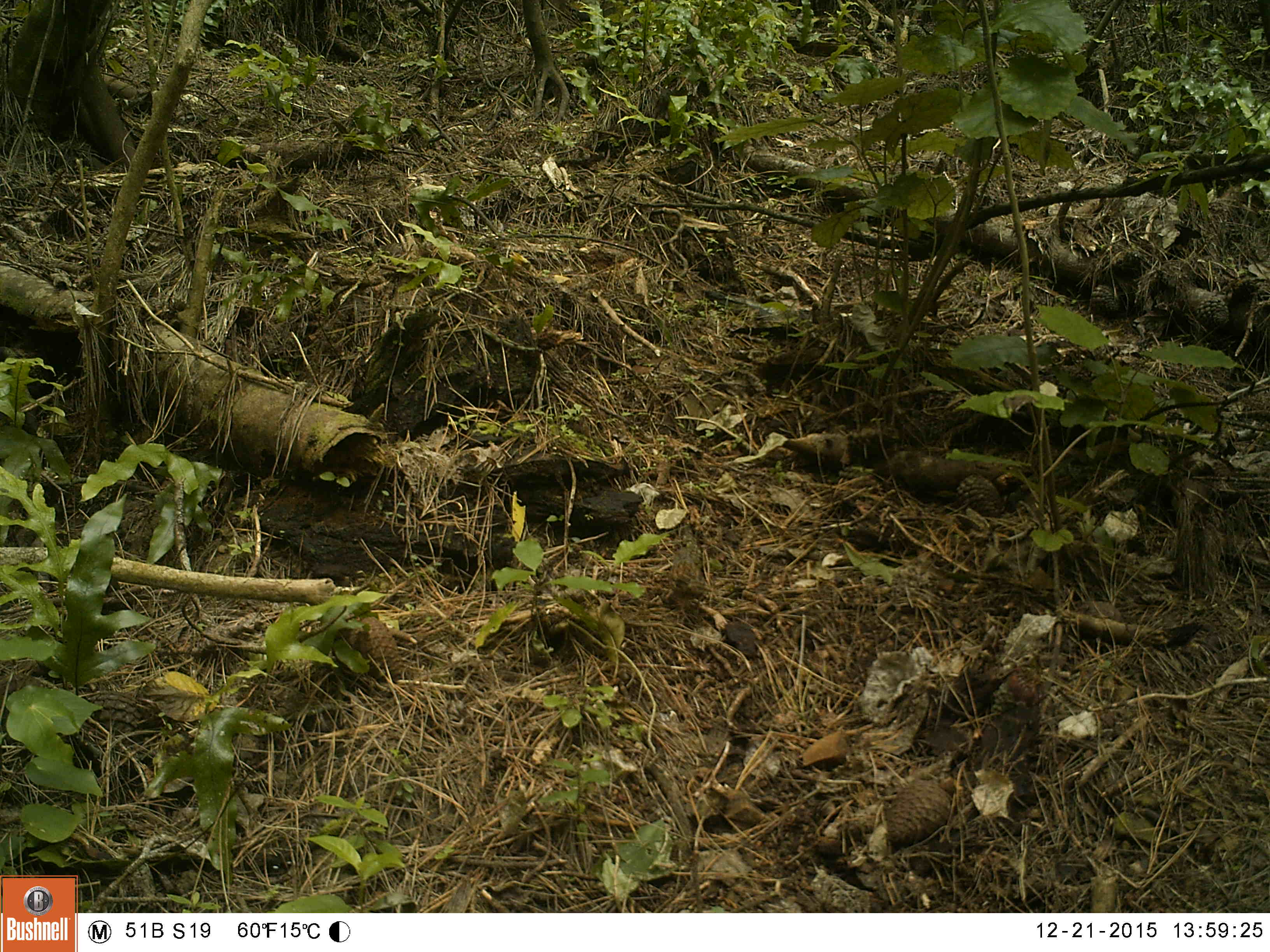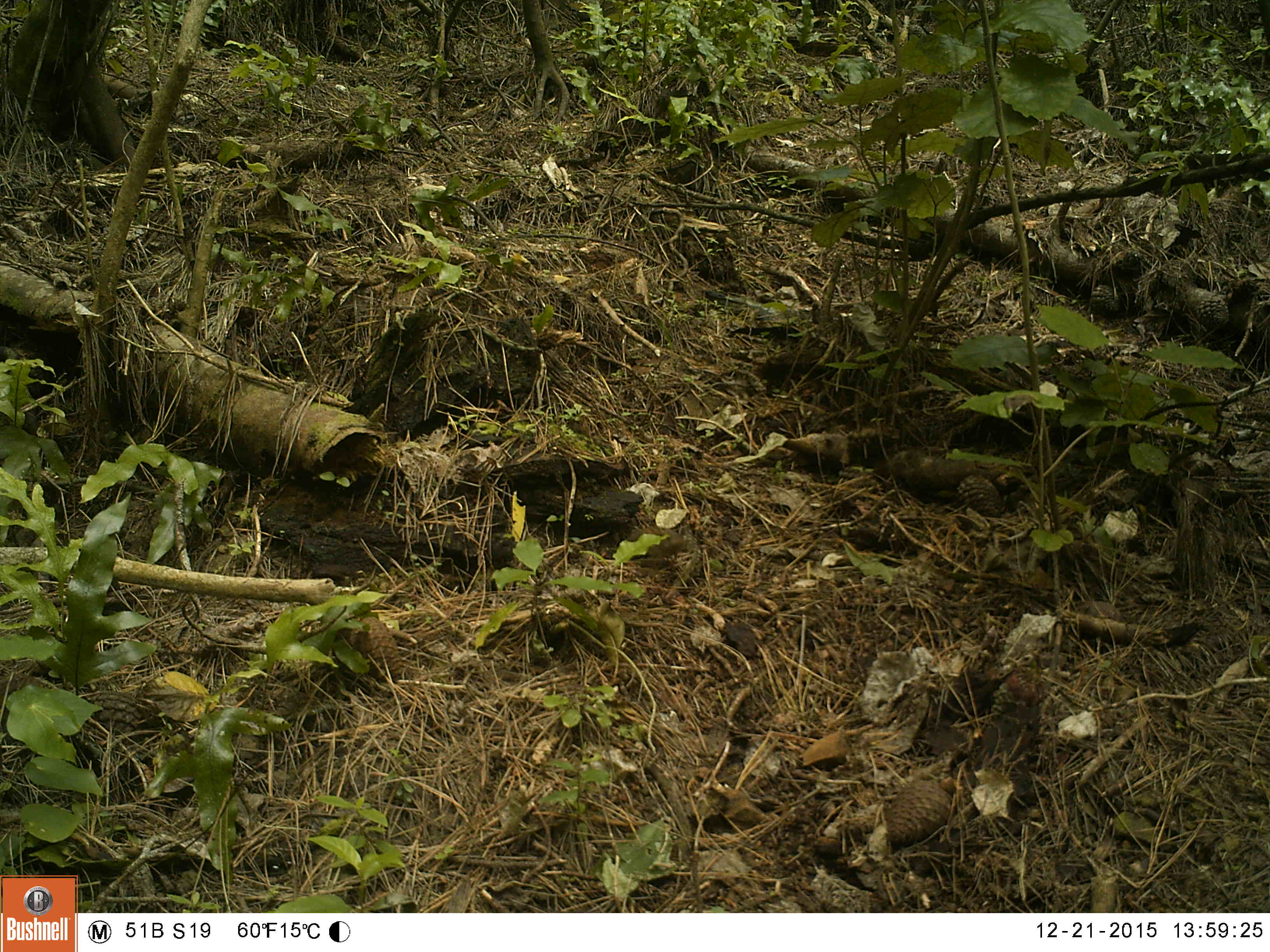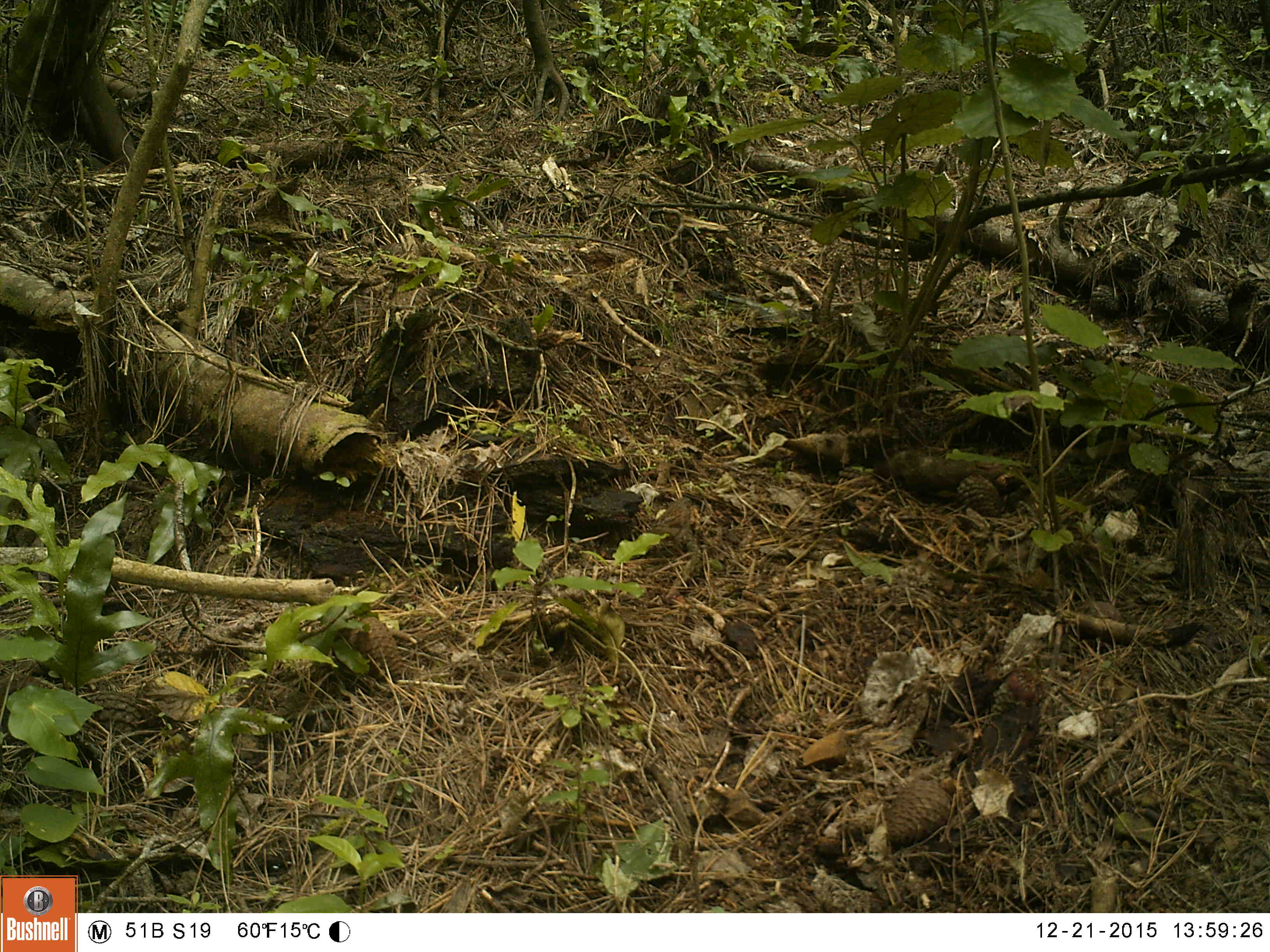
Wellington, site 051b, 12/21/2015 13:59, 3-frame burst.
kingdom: Animalia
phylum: Chordata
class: Aves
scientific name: Aves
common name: bird